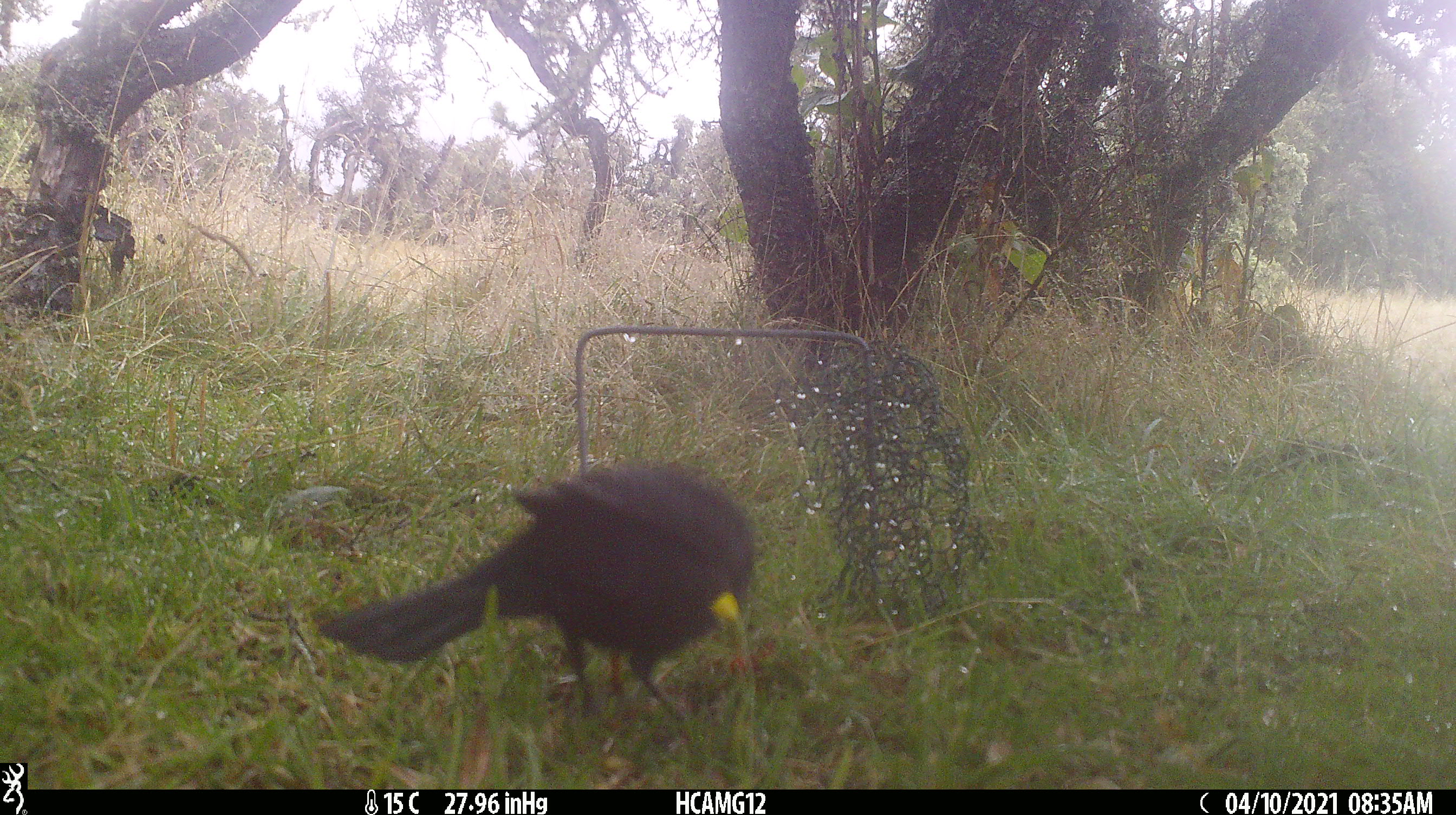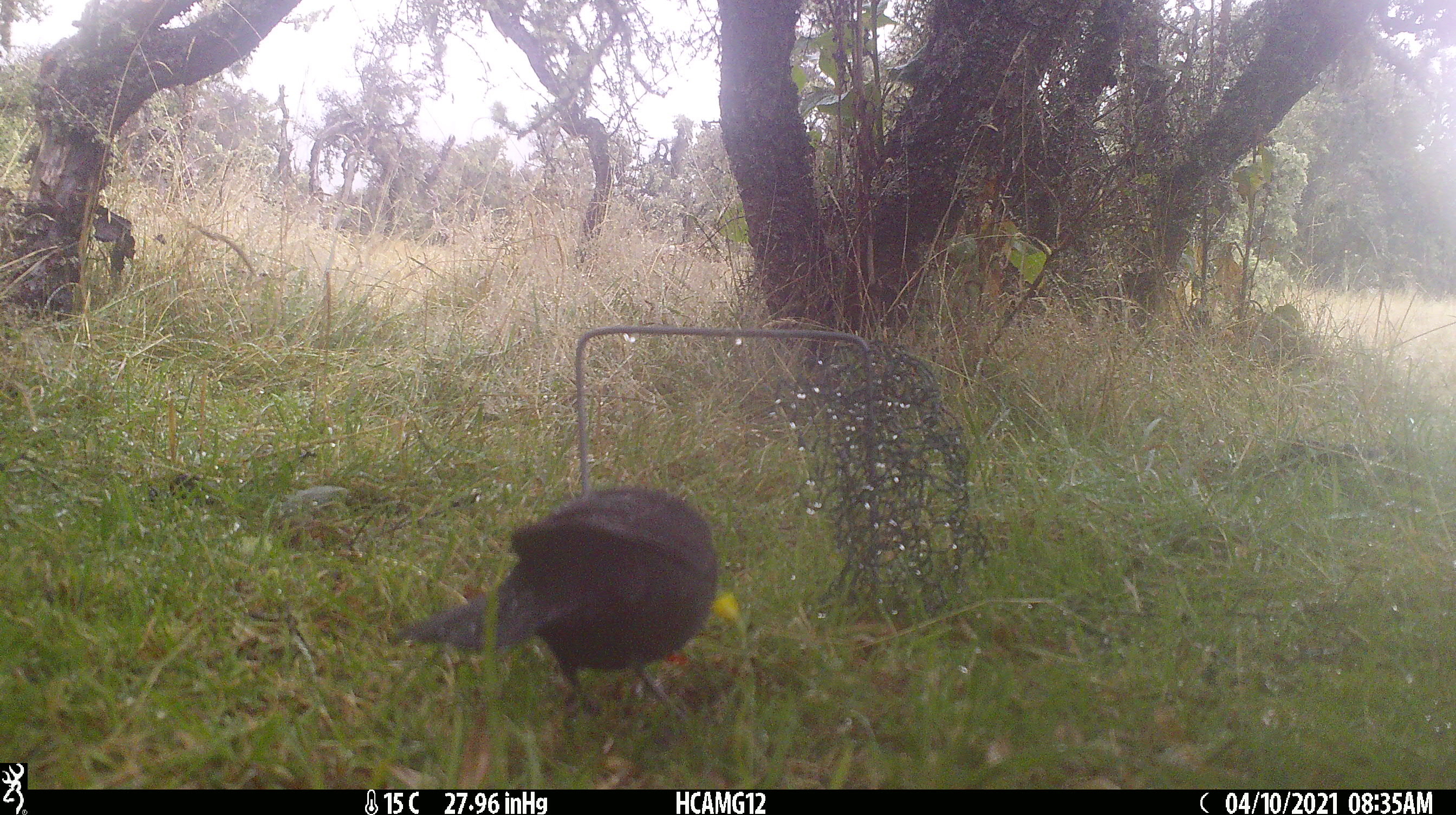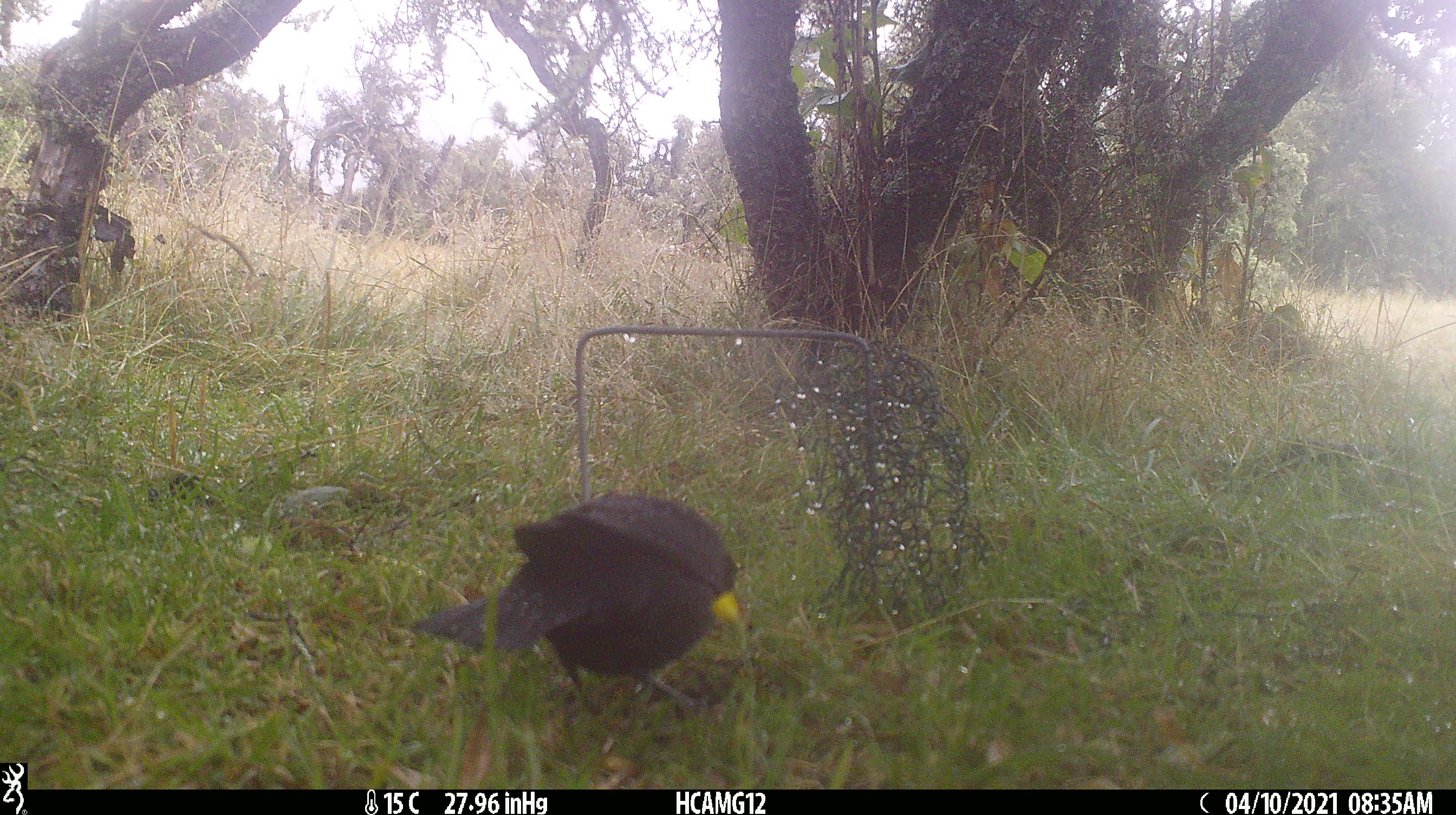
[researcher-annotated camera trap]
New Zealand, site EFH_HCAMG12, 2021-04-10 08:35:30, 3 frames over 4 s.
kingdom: Animalia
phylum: Chordata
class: Aves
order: Passeriformes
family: Turdidae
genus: Turdus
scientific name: Turdus merula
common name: eurasian blackbird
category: blackbird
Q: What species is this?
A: Blackbird (eurasian blackbird) (Turdus merula).